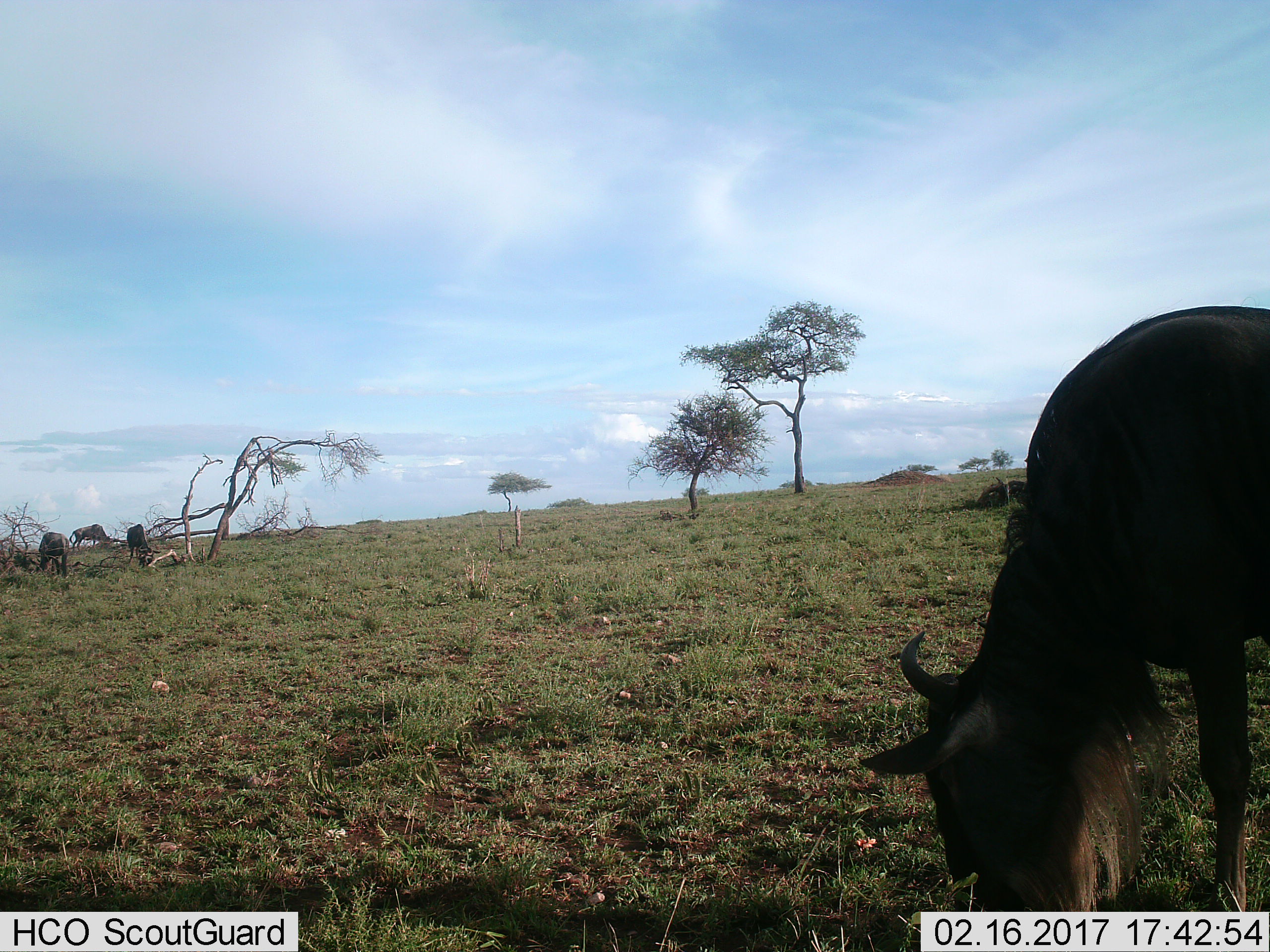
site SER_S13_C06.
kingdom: Animalia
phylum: Chordata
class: Mammalia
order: Artiodactyla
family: Bovidae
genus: Connochaetes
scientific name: Connochaetes taurinus taurinus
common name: blue wildebeest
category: wildebeestblue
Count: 4.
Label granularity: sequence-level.